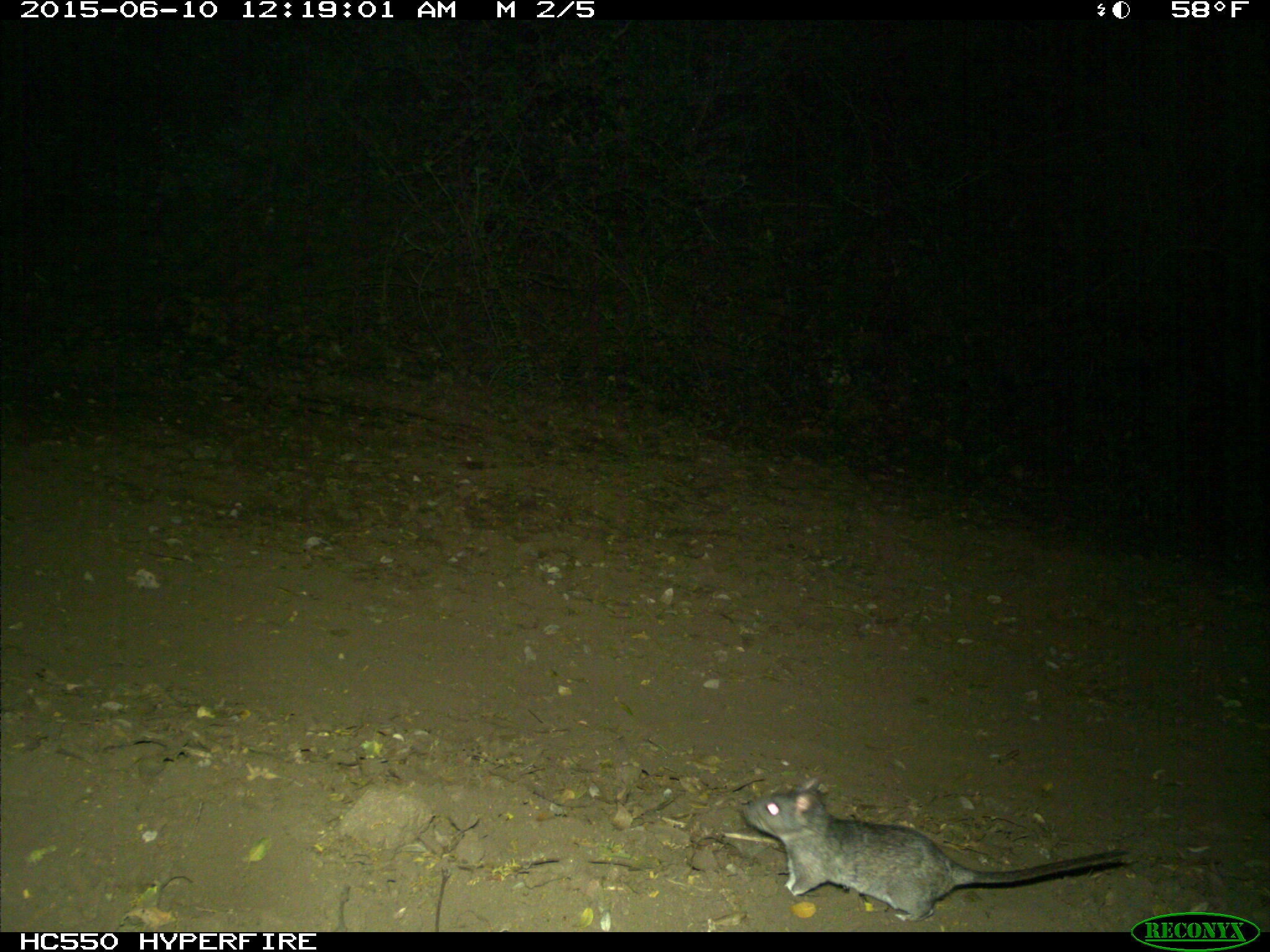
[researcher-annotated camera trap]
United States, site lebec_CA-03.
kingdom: Animalia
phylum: Chordata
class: Mammalia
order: Rodentia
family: Cricetidae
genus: Neotoma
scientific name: Neotoma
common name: pack rat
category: unidentified pack rat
Unidentified pack rat (pack rat) (Neotoma).